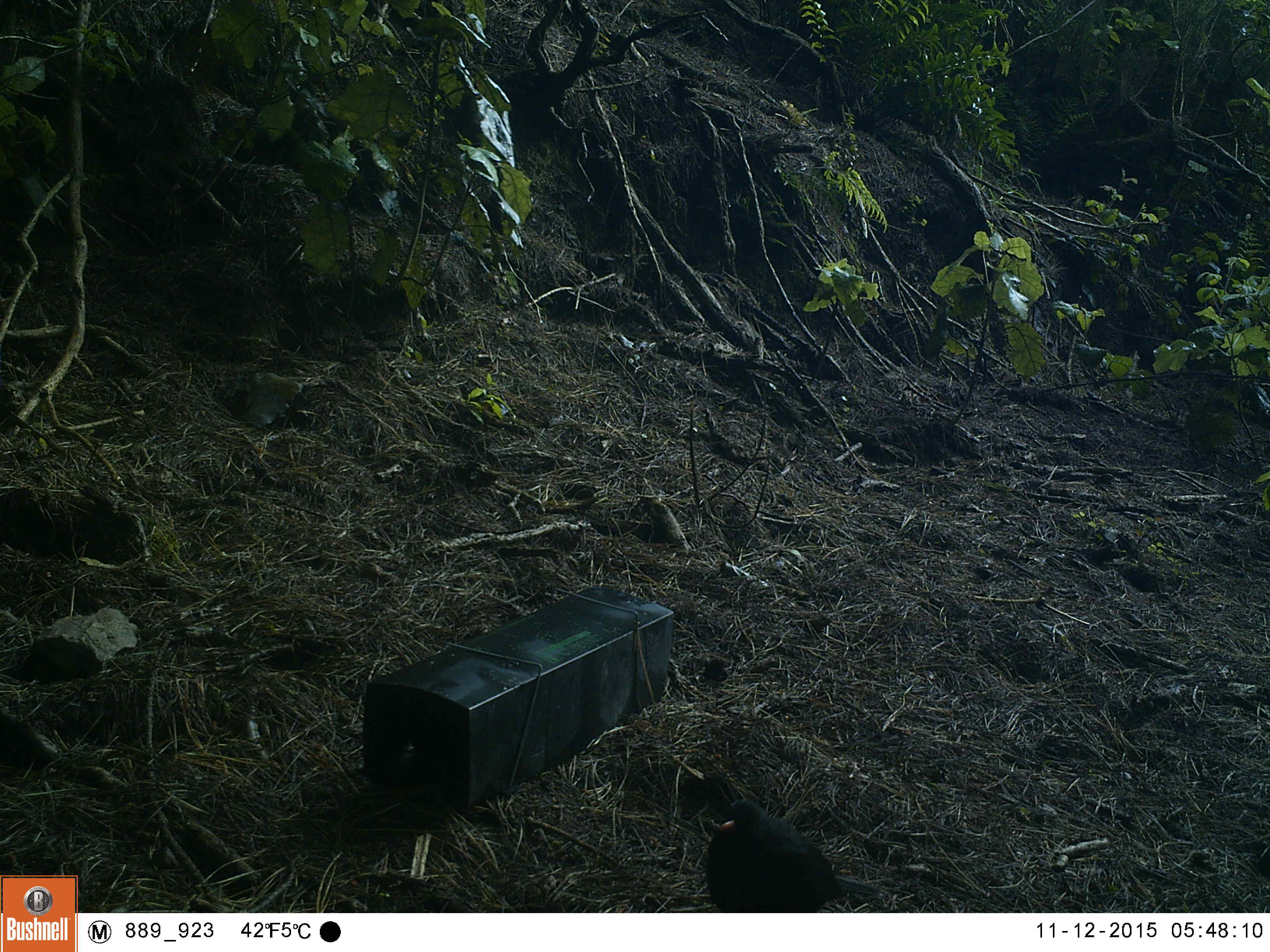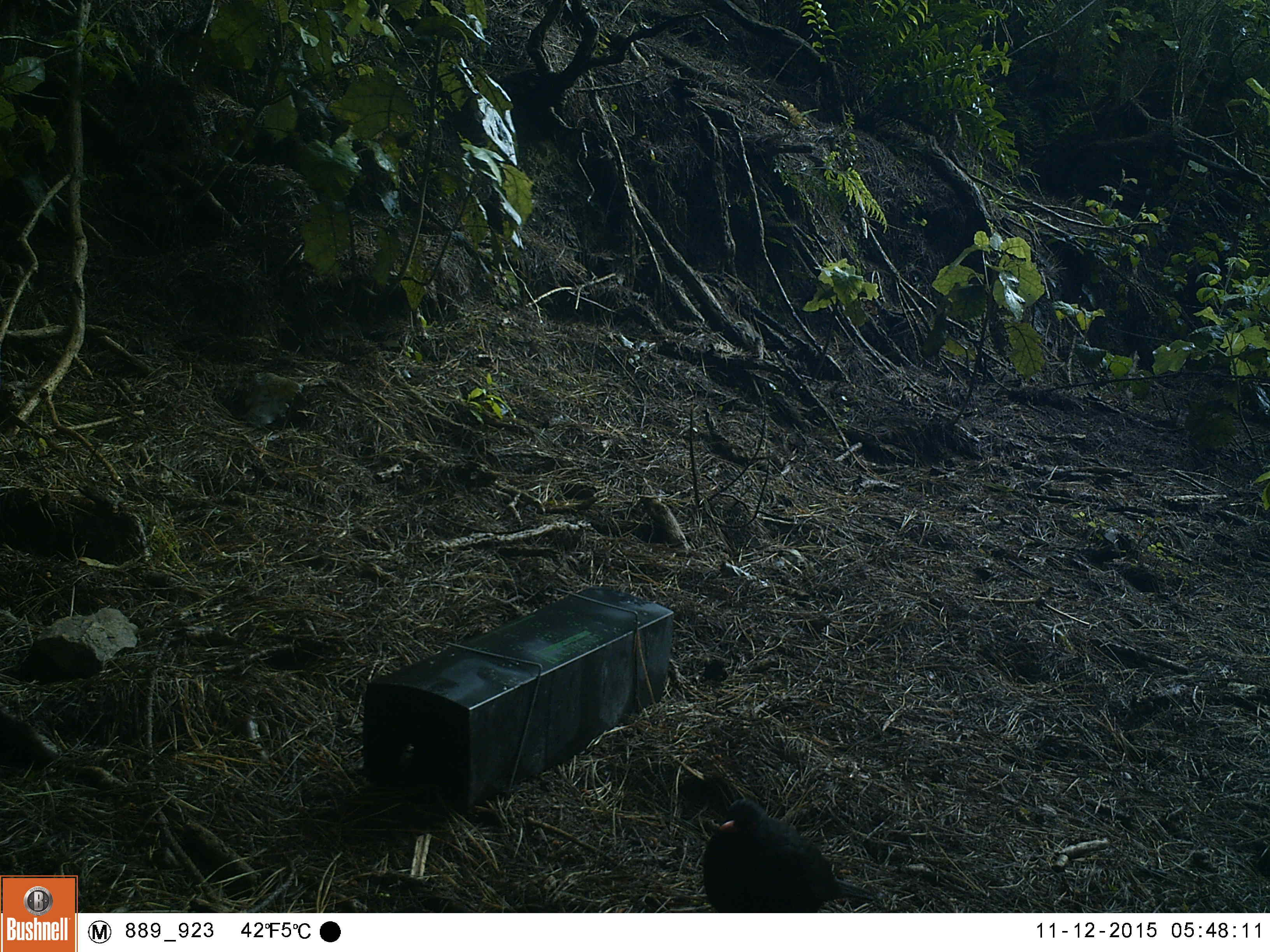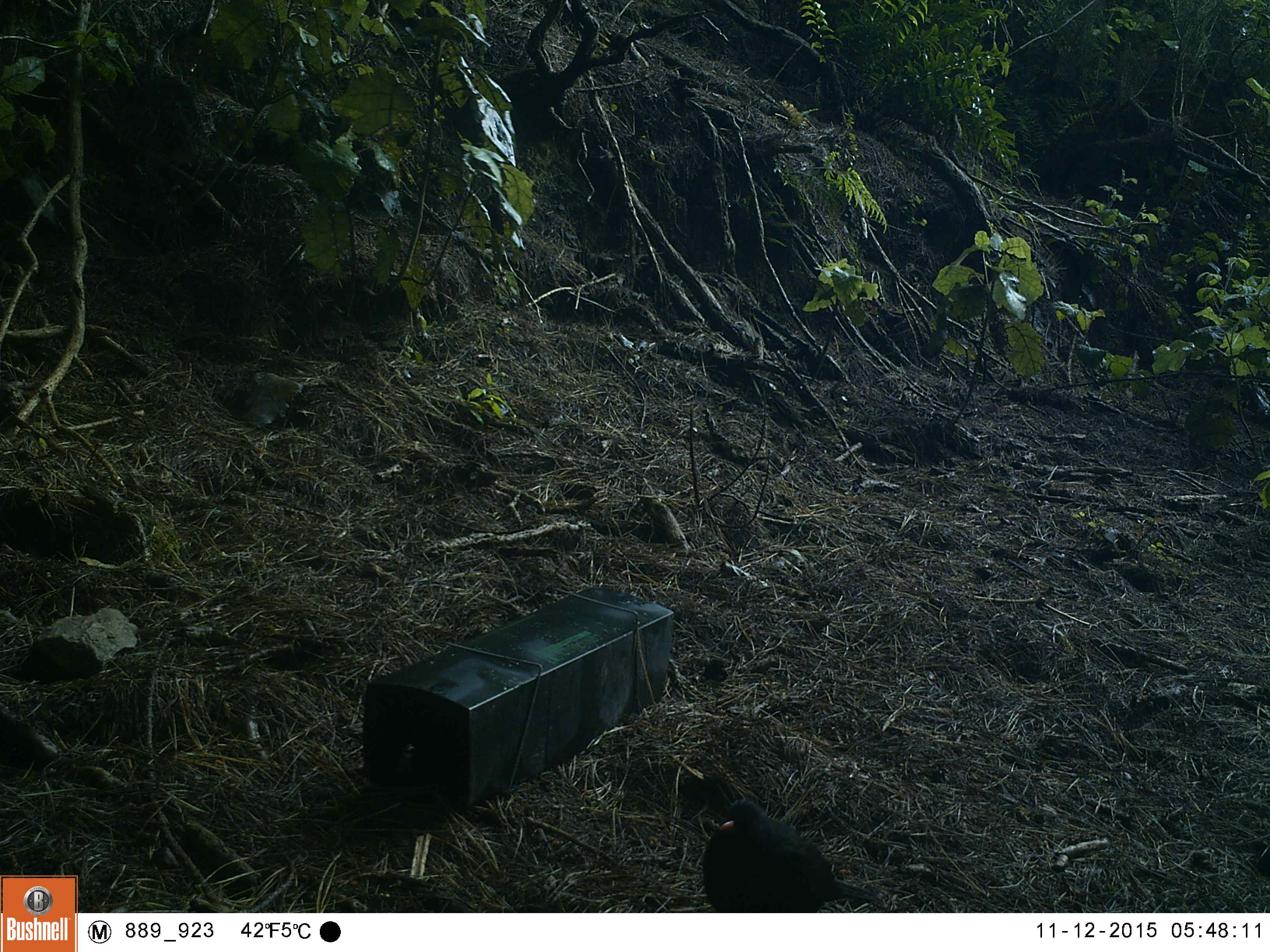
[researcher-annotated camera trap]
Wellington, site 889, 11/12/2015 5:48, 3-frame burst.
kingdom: Animalia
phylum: Chordata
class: Aves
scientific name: Aves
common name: bird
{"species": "bird (Aves)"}